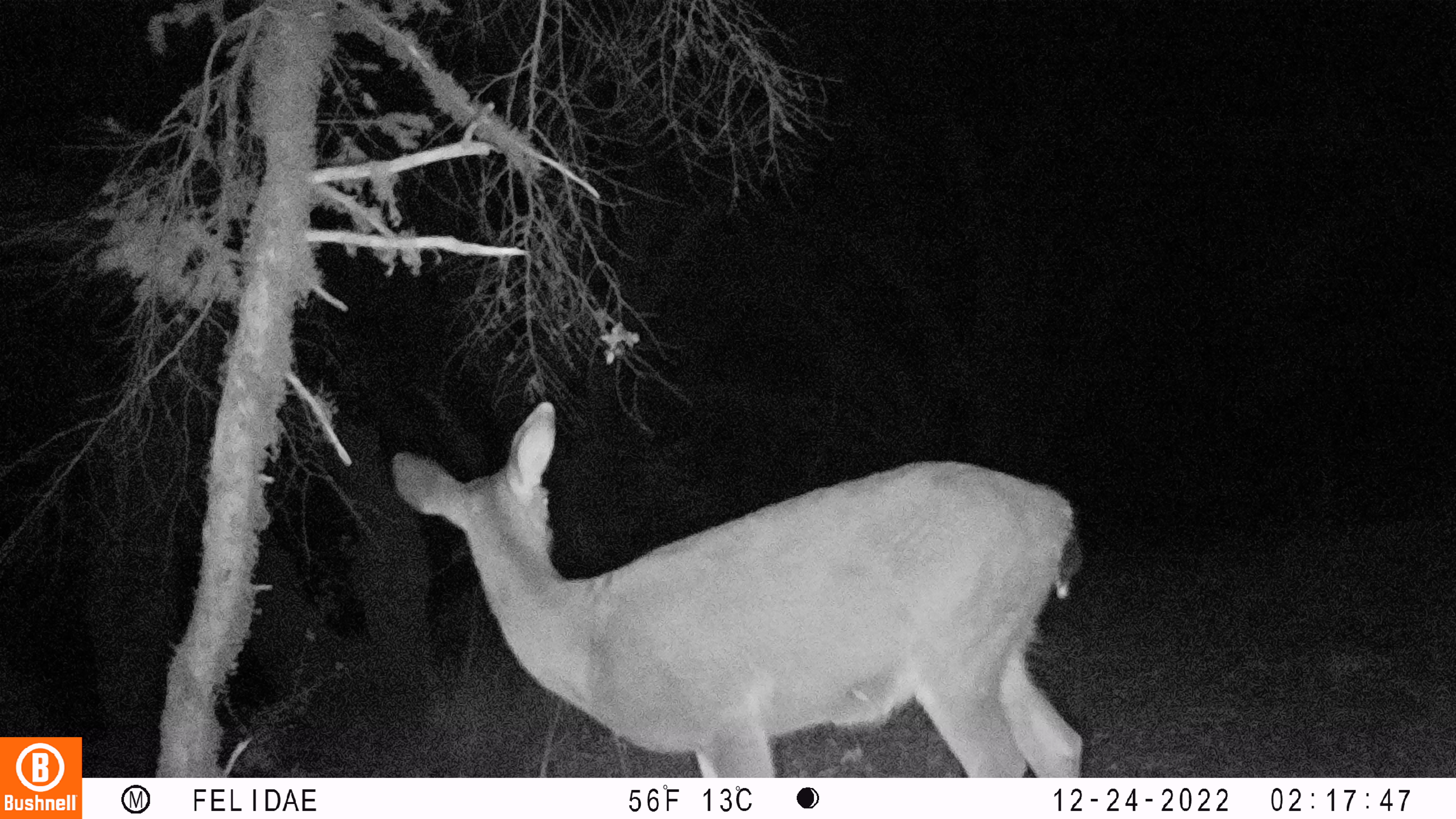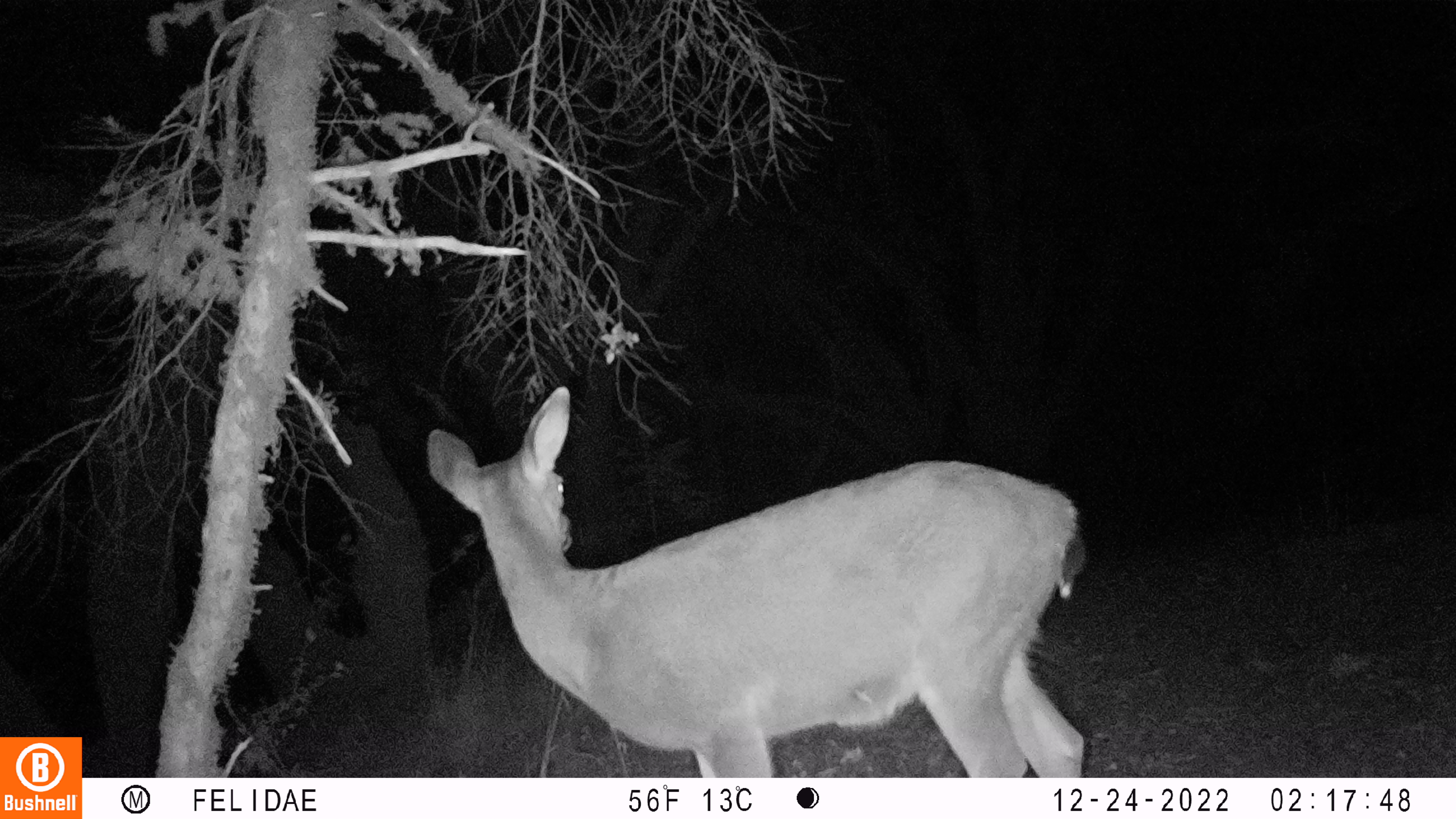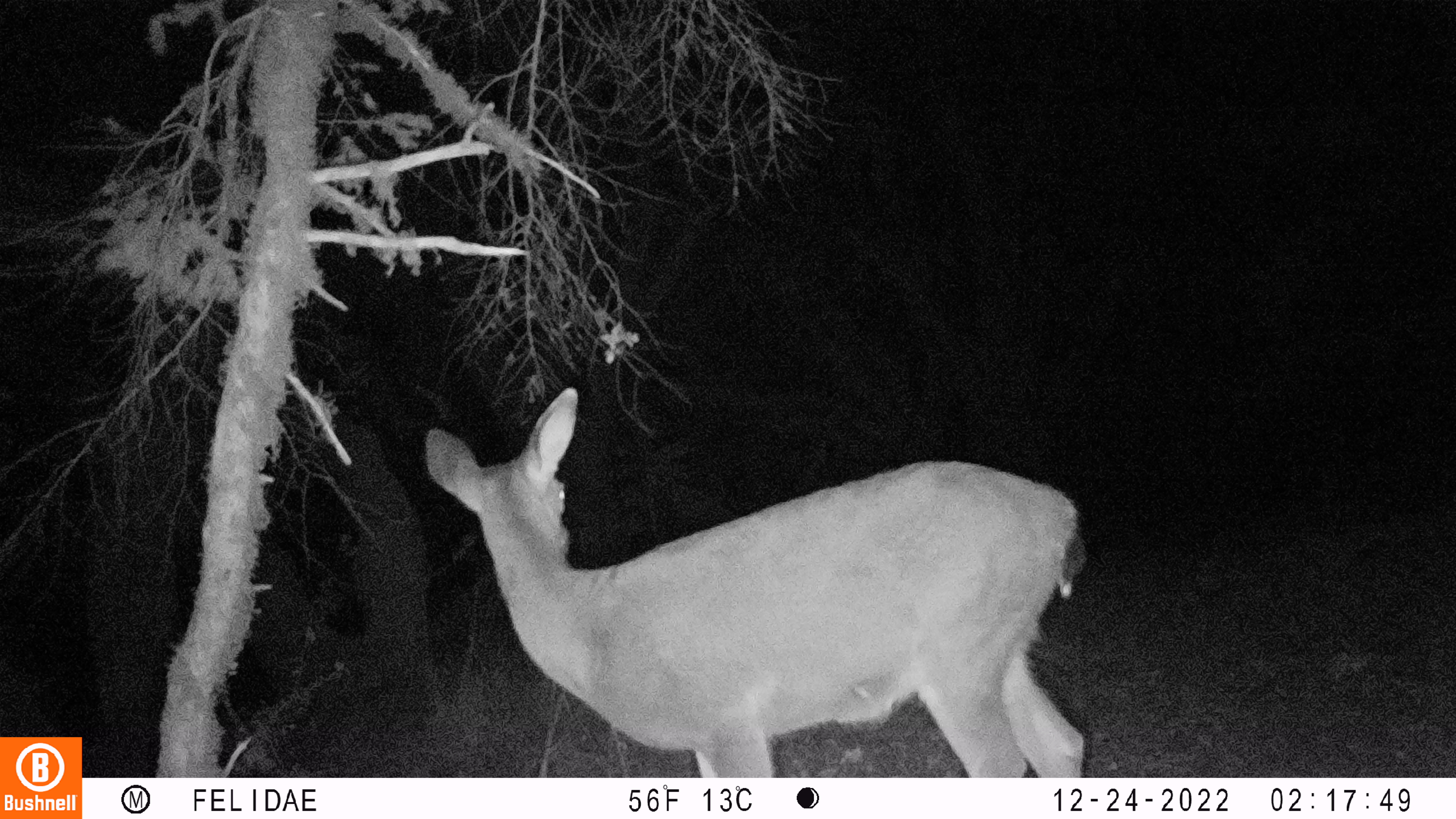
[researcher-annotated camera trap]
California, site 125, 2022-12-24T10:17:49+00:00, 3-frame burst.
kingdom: Animalia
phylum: Chordata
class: Mammalia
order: Artiodactyla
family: Cervidae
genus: Odocoileus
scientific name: Odocoileus hemionus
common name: mule deer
Mule deer (Odocoileus hemionus).